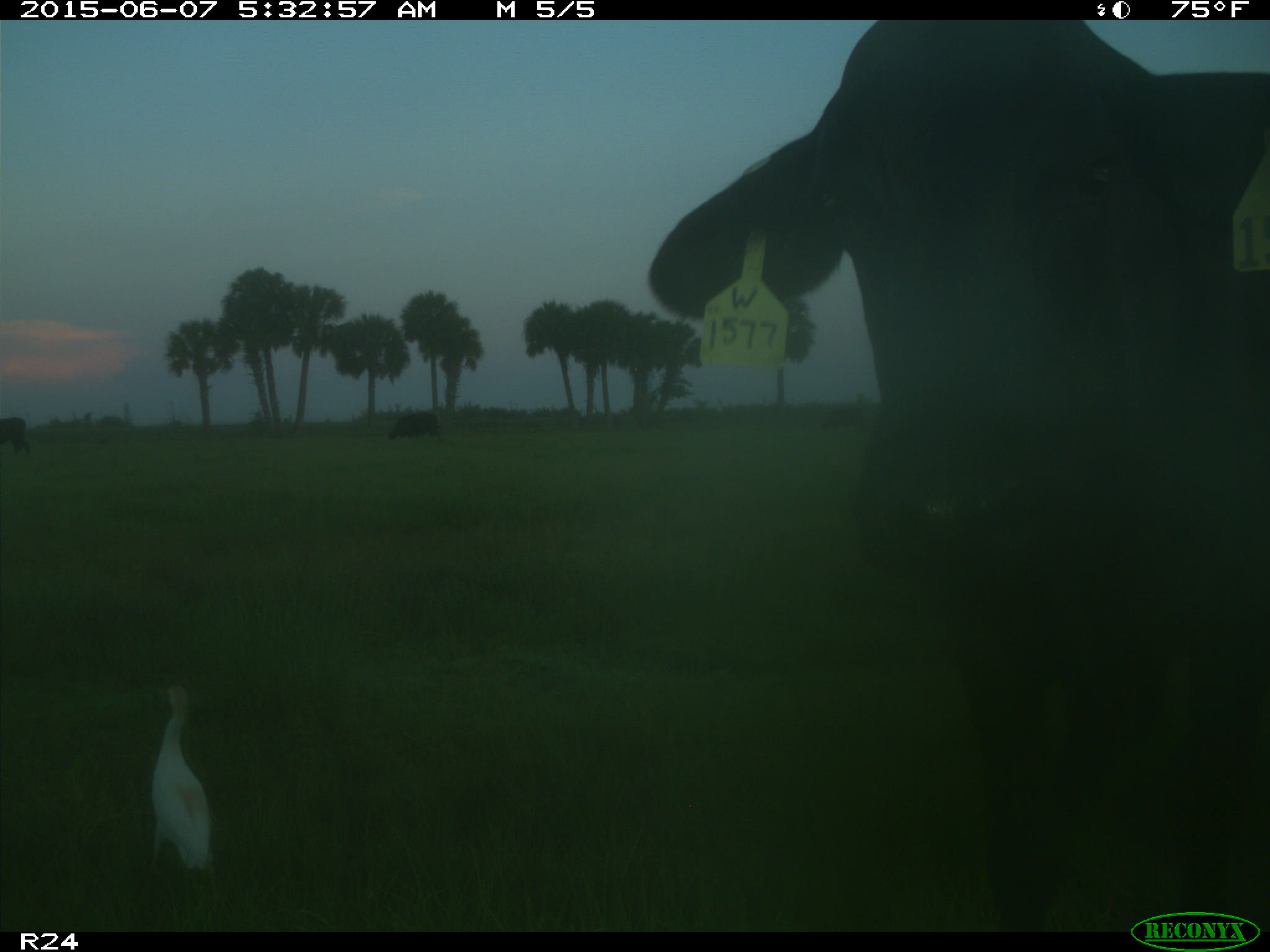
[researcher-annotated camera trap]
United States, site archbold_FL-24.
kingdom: Animalia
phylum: Chordata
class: Mammalia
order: Artiodactyla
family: Bovidae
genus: Bos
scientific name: Bos taurus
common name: domestic cow